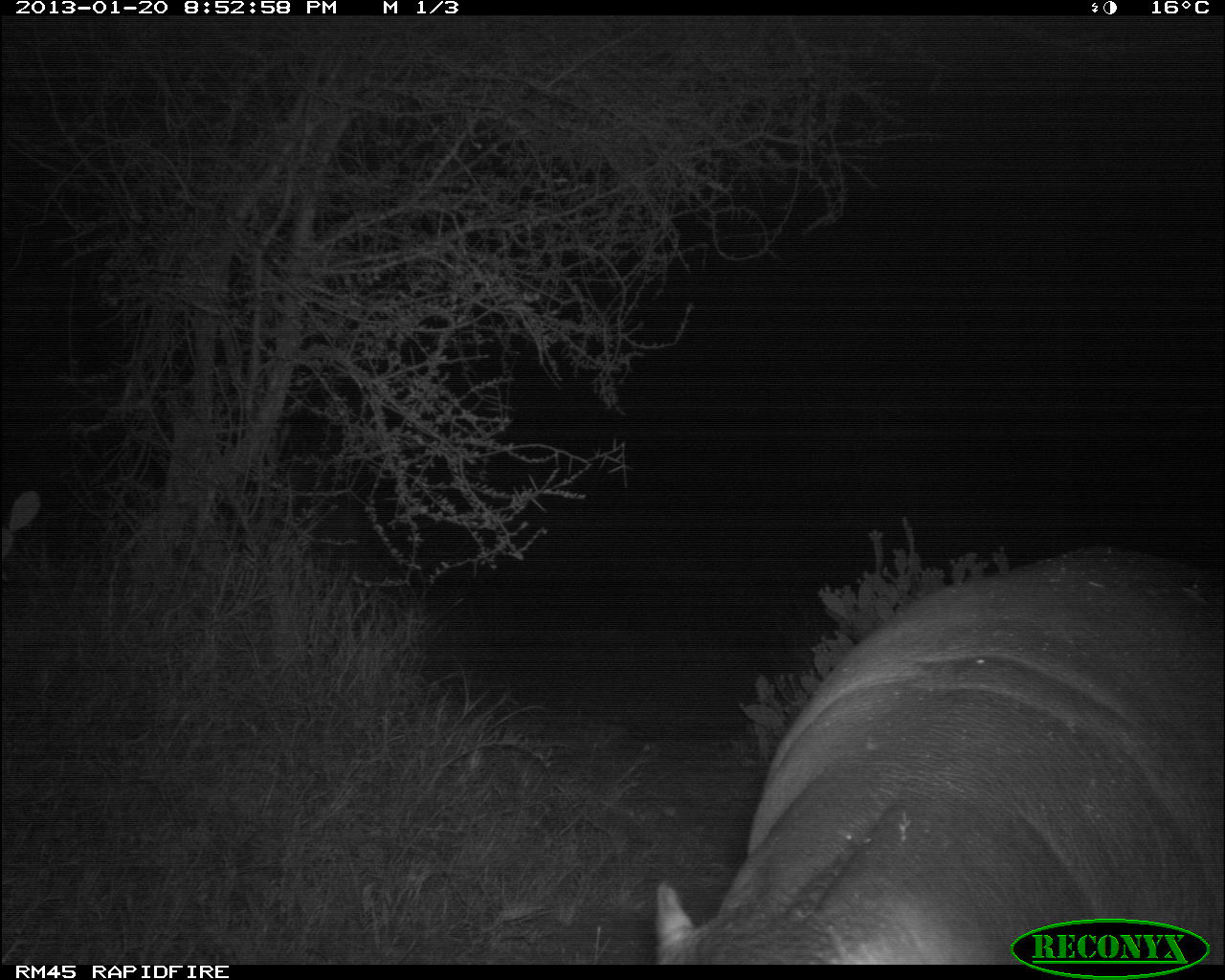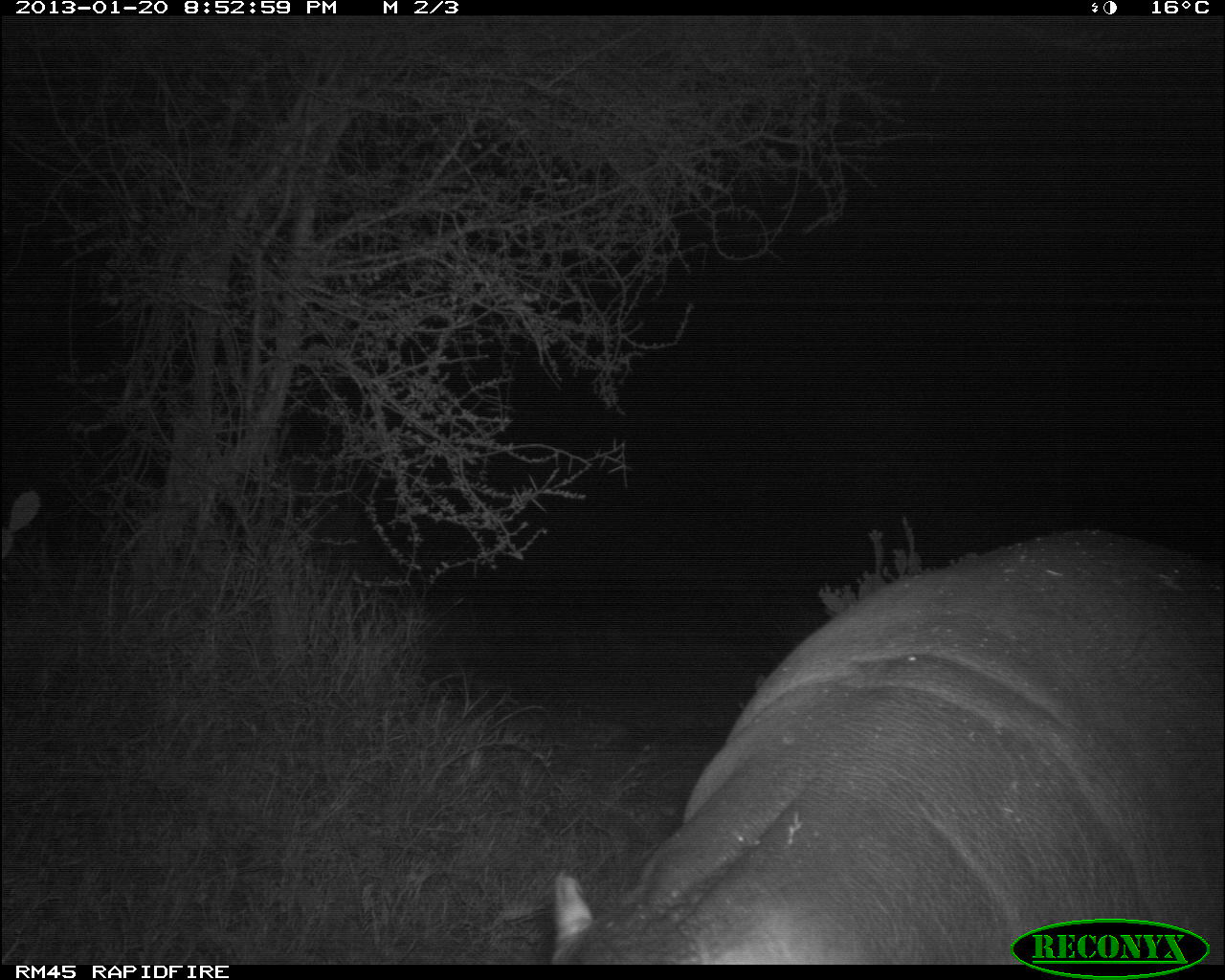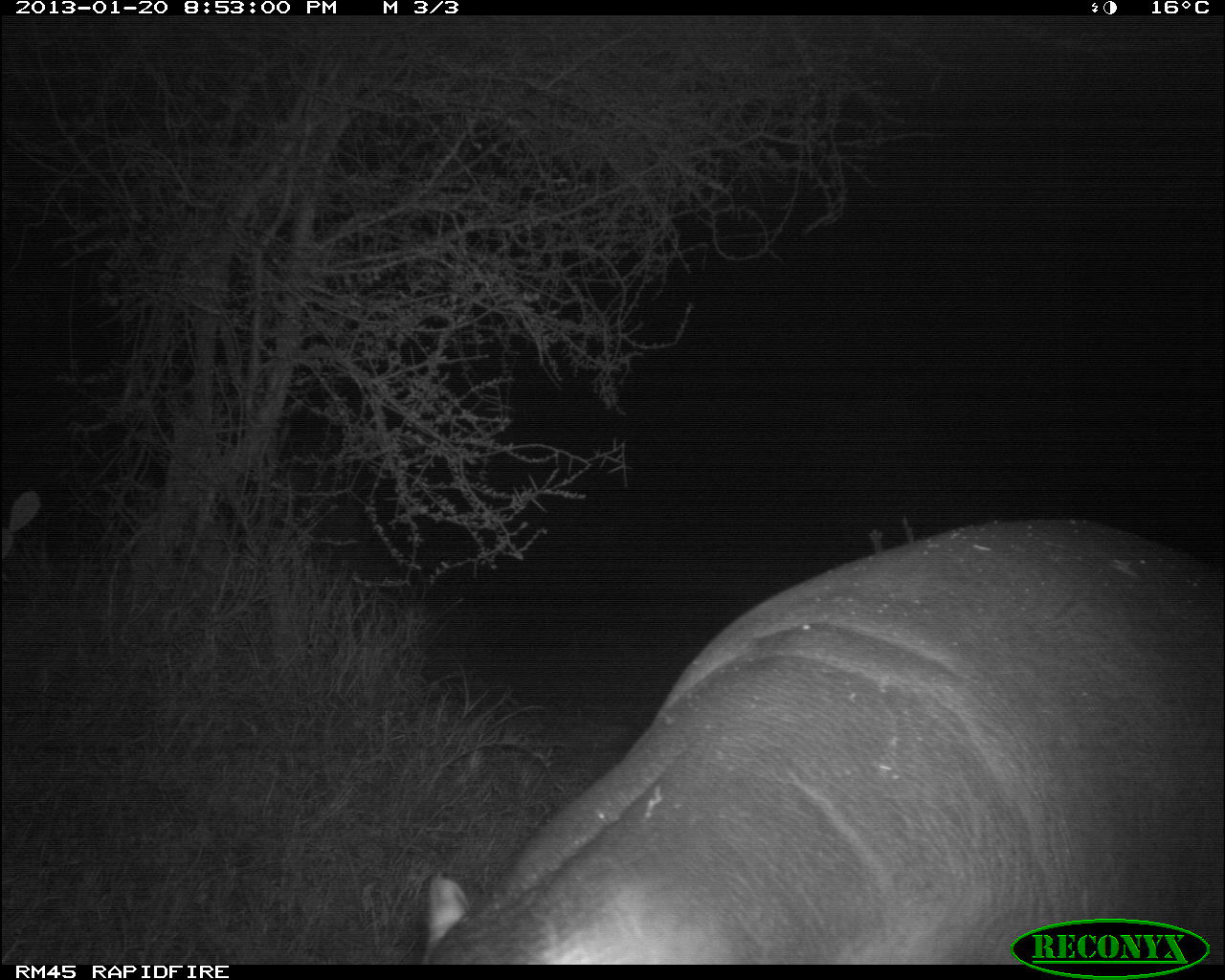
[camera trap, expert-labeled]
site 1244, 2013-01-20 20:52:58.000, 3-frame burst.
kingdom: Animalia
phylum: Chordata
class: Mammalia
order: Artiodactyla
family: Hippopotamidae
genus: Hippopotamus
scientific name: Hippopotamus amphibius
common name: hippopotamus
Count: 1.